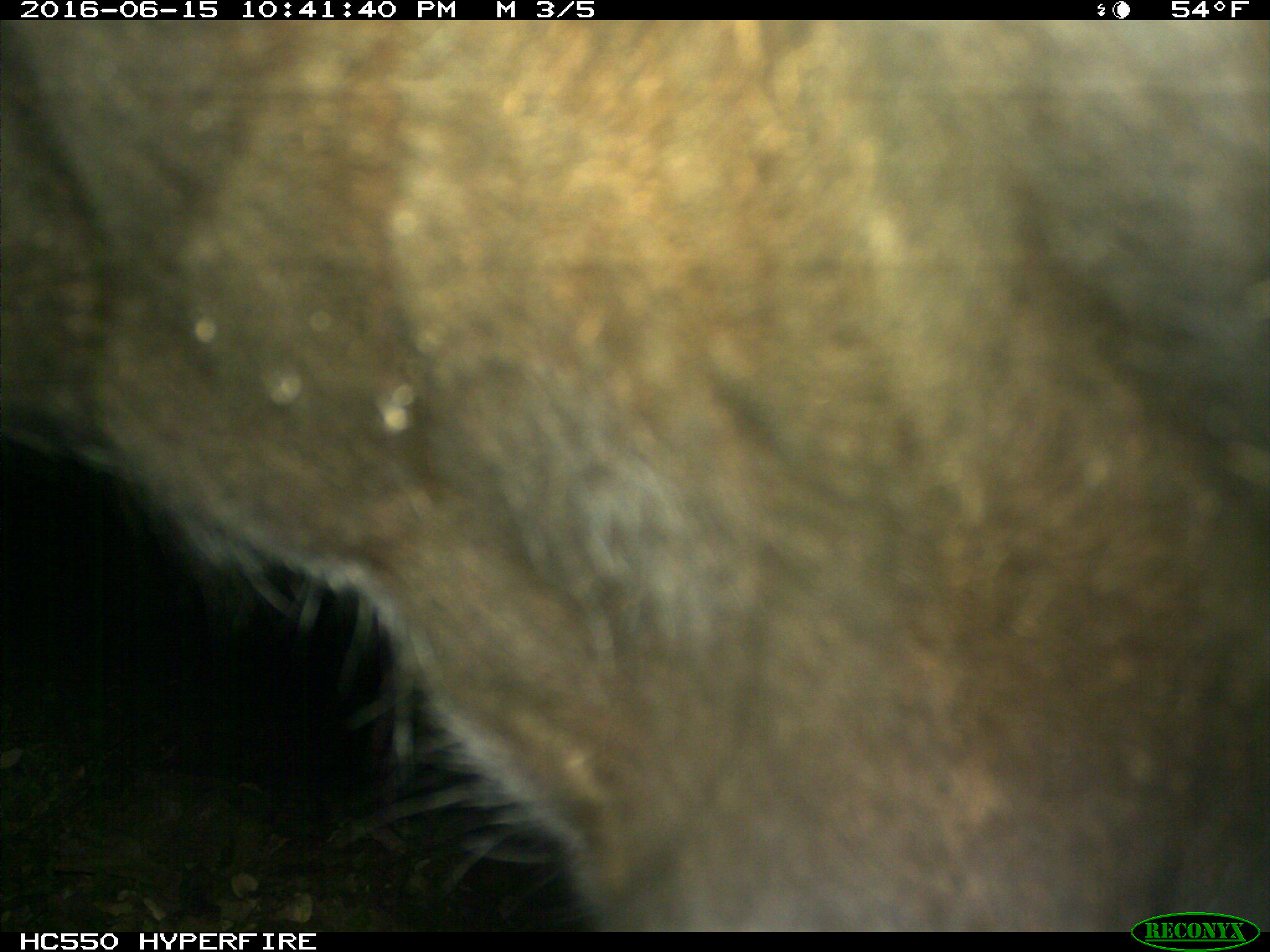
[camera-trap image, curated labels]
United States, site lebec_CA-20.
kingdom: Animalia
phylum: Chordata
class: Mammalia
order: Artiodactyla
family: Bovidae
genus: Bos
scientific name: Bos taurus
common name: domestic cow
Bos taurus (domestic cow).